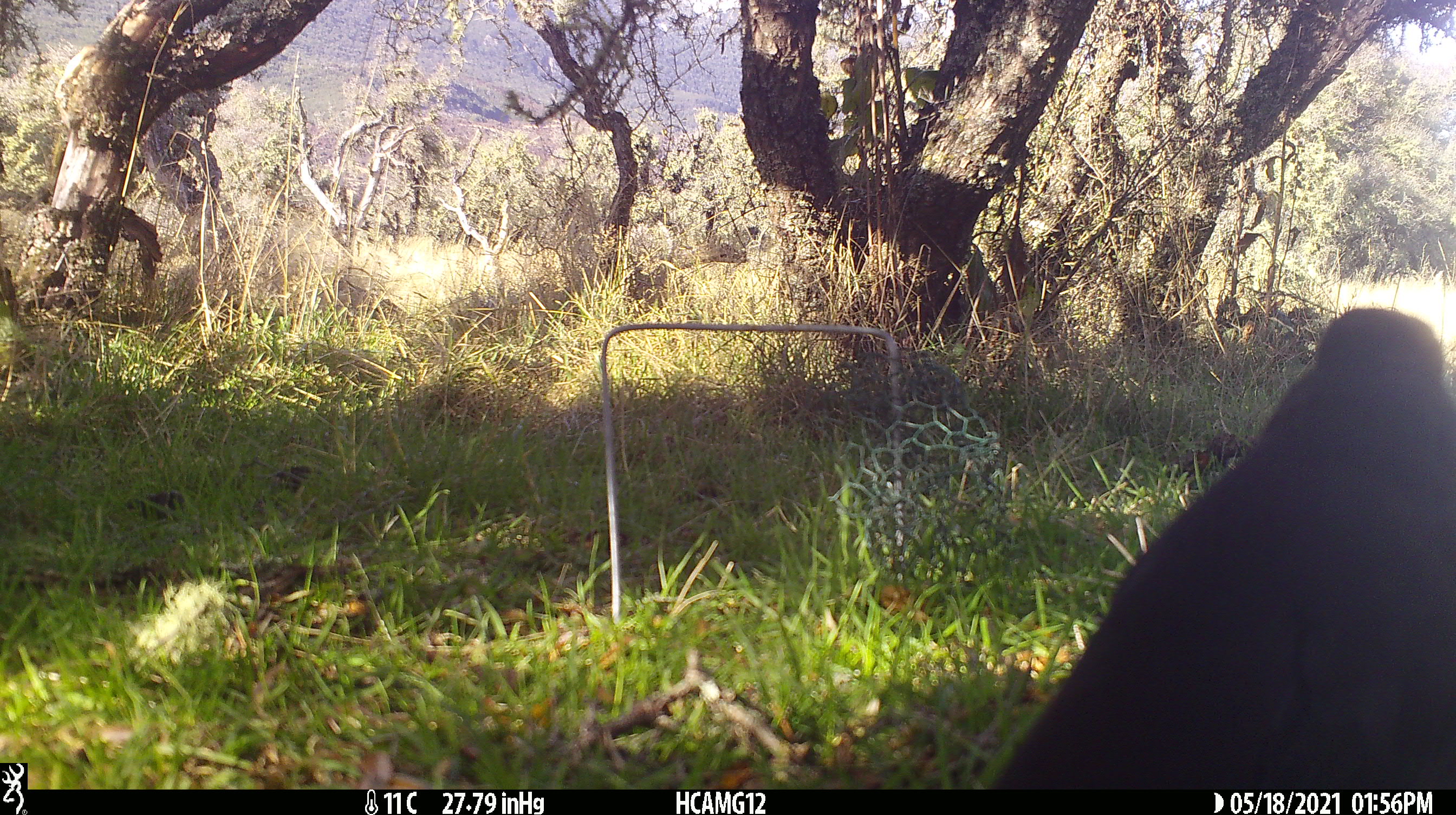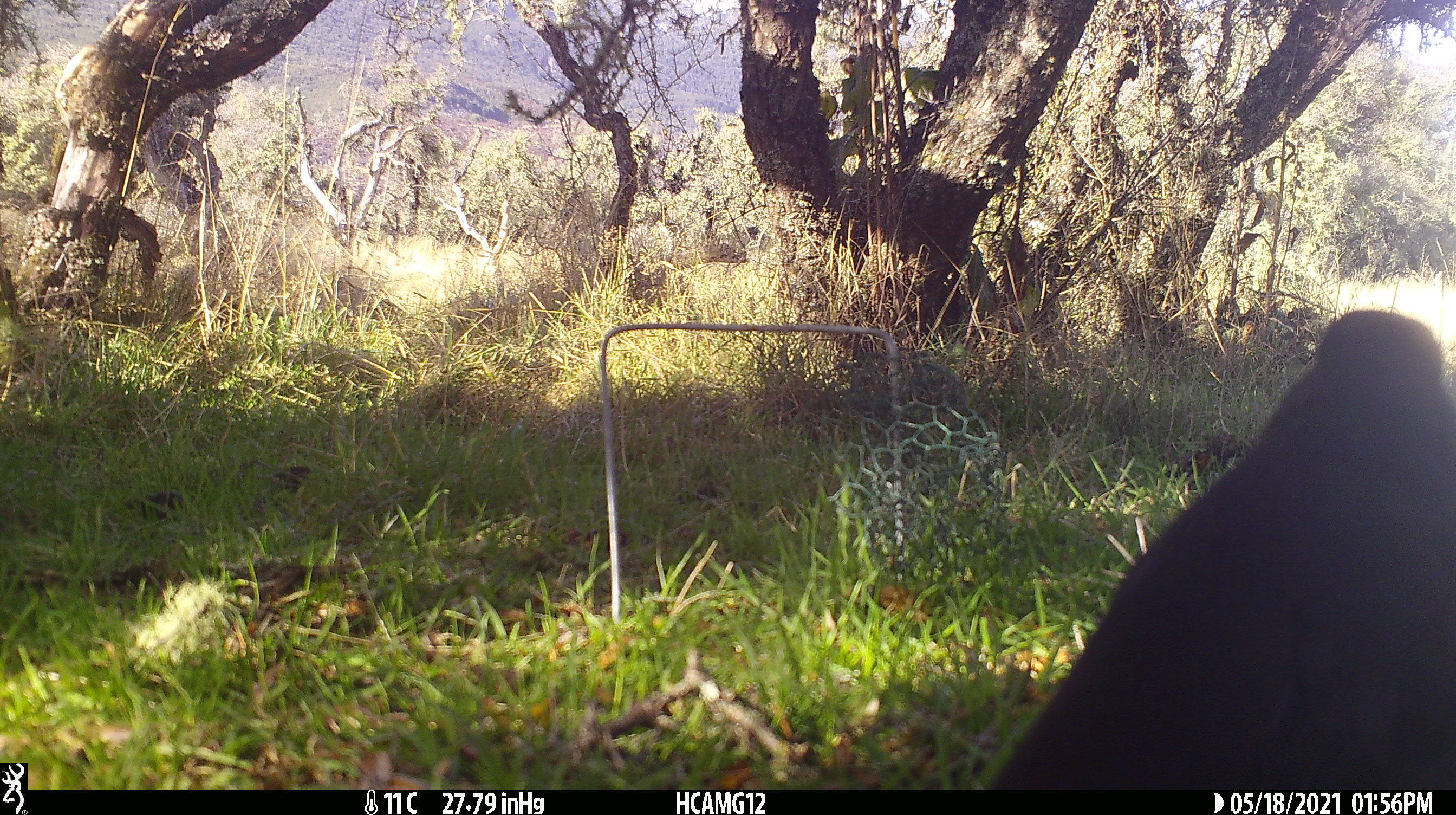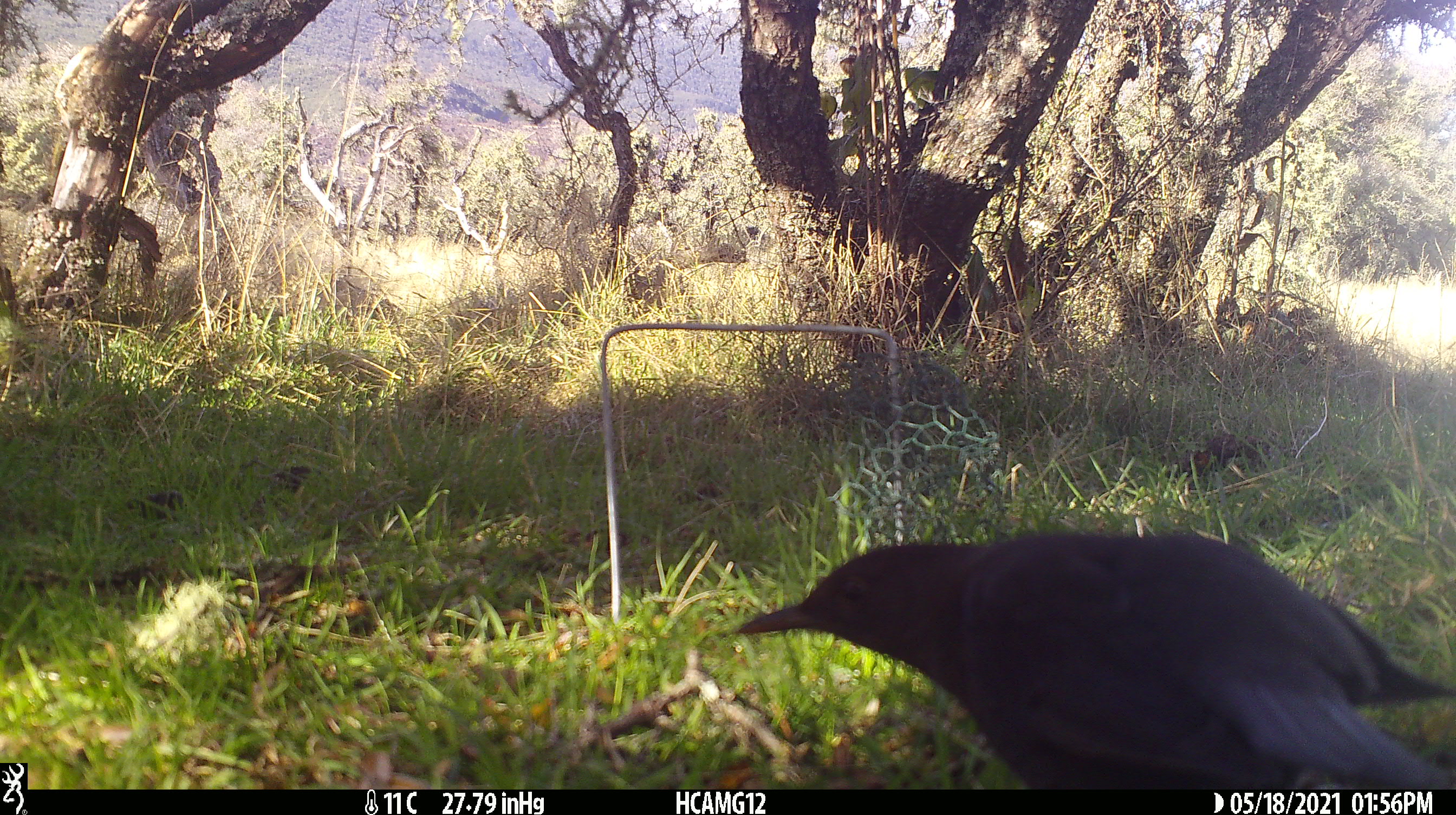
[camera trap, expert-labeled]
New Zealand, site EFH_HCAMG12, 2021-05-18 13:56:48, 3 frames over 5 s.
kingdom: Animalia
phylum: Chordata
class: Aves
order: Passeriformes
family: Turdidae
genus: Turdus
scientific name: Turdus merula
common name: eurasian blackbird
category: blackbird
Blackbird (eurasian blackbird) (Turdus merula).